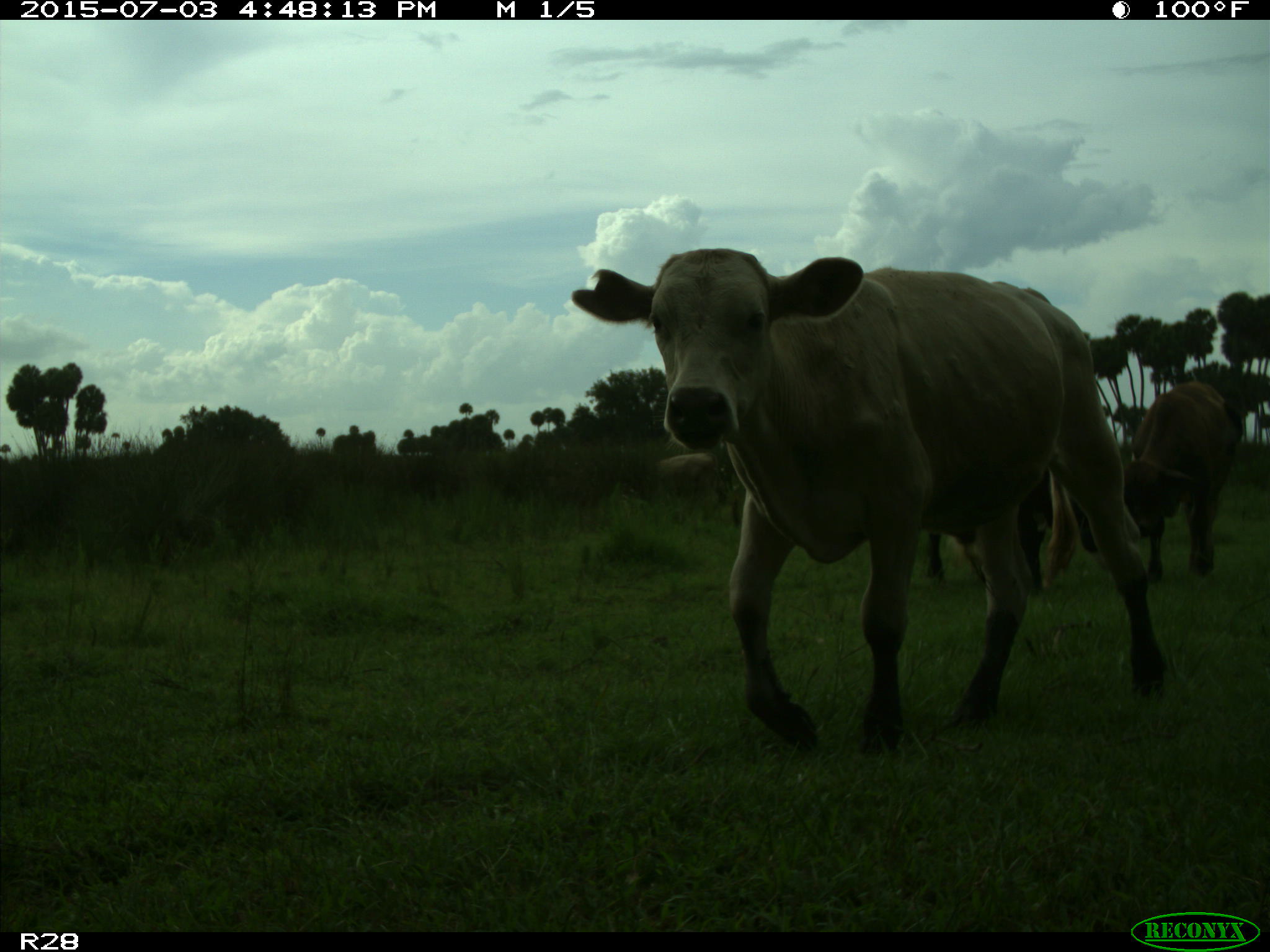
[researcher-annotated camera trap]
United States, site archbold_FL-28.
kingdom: Animalia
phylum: Chordata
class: Mammalia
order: Artiodactyla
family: Bovidae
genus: Bos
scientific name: Bos taurus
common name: domestic cow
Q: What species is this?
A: Bos taurus (domestic cow).